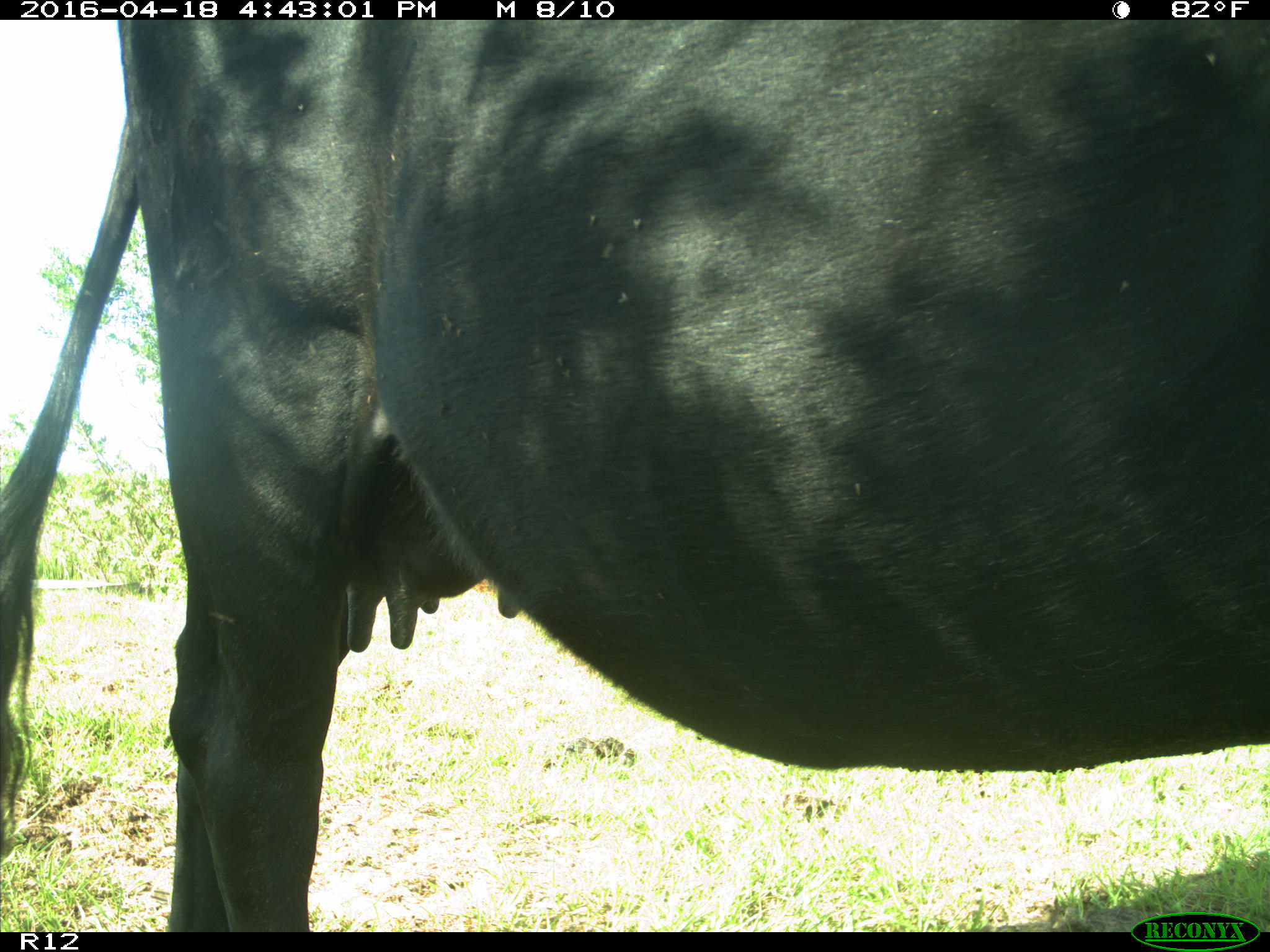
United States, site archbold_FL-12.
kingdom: Animalia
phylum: Chordata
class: Mammalia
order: Artiodactyla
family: Bovidae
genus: Bos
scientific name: Bos taurus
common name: domestic cow